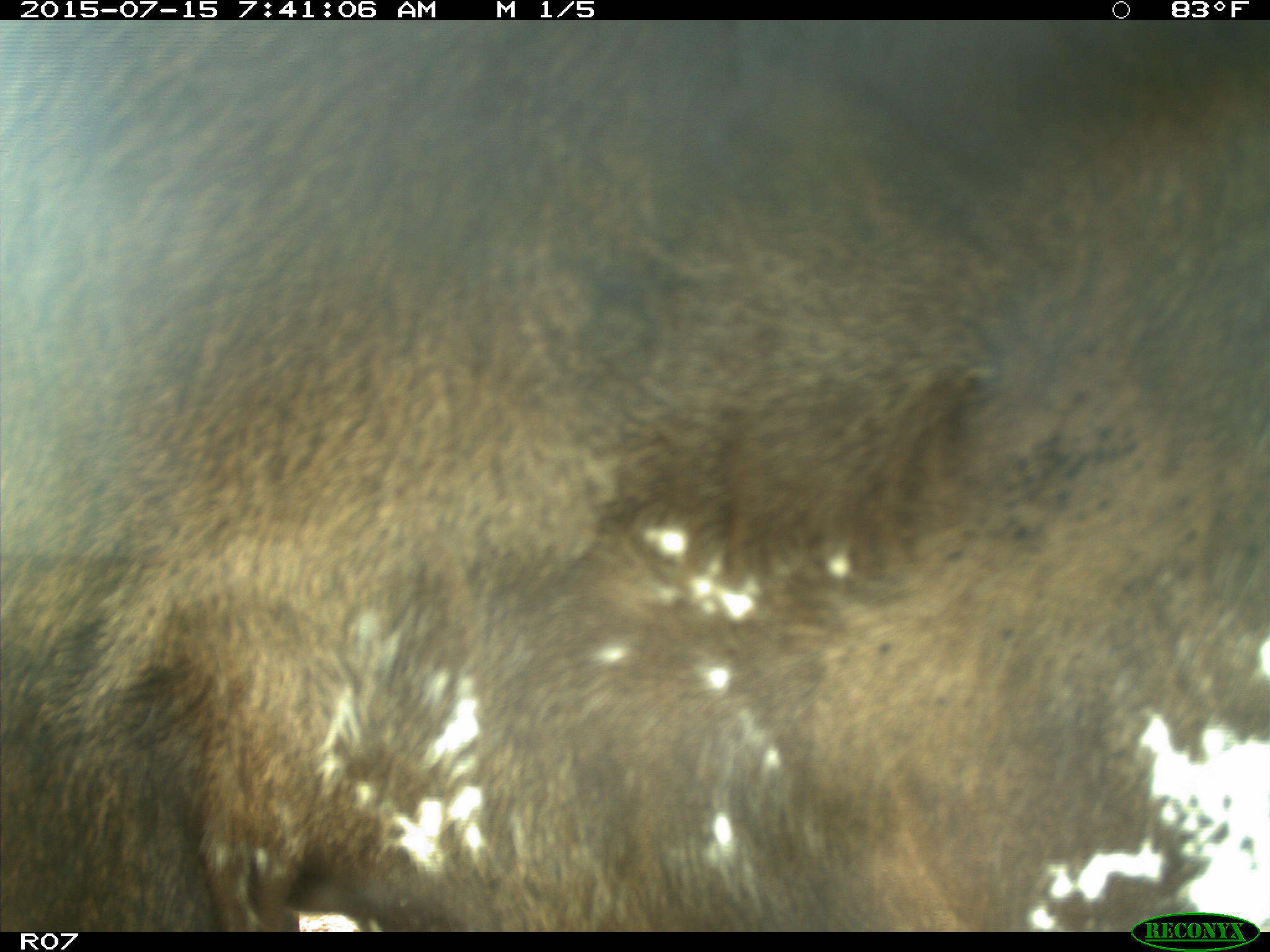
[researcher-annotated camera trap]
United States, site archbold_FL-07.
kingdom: Animalia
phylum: Chordata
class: Mammalia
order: Artiodactyla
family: Bovidae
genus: Bos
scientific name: Bos taurus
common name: domestic cow